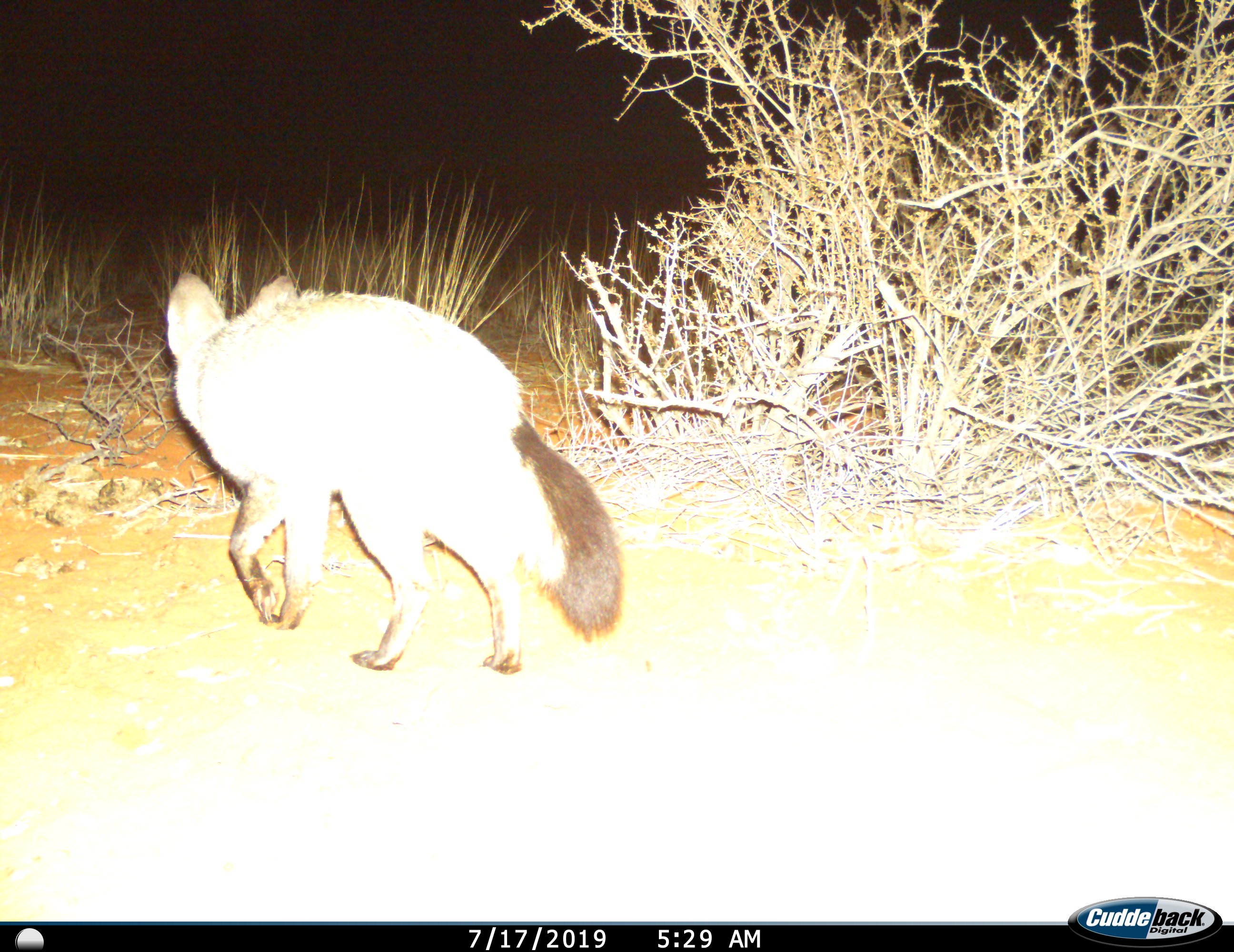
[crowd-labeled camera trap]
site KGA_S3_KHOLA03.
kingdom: Animalia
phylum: Chordata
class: Mammalia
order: Carnivora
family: Canidae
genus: Otocyon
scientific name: Otocyon megalotis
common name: bat-eared fox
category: foxbateared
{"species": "foxbateared (bat-eared fox) (Otocyon megalotis)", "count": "1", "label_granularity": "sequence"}